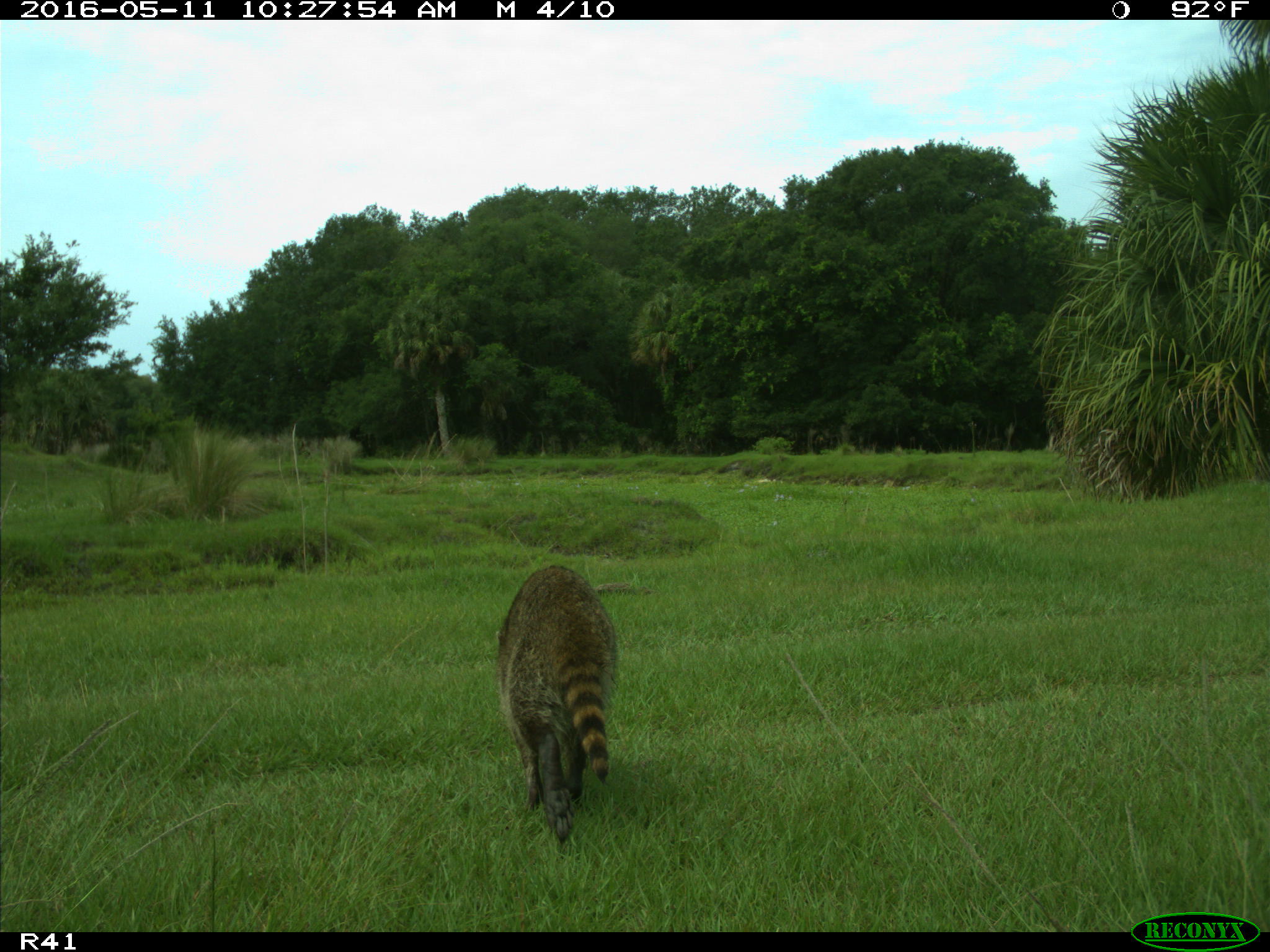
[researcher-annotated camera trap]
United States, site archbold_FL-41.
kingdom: Animalia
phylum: Chordata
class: Mammalia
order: Carnivora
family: Procyonidae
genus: Procyon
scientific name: Procyon lotor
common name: common raccoon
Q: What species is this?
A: Procyon lotor (common raccoon).